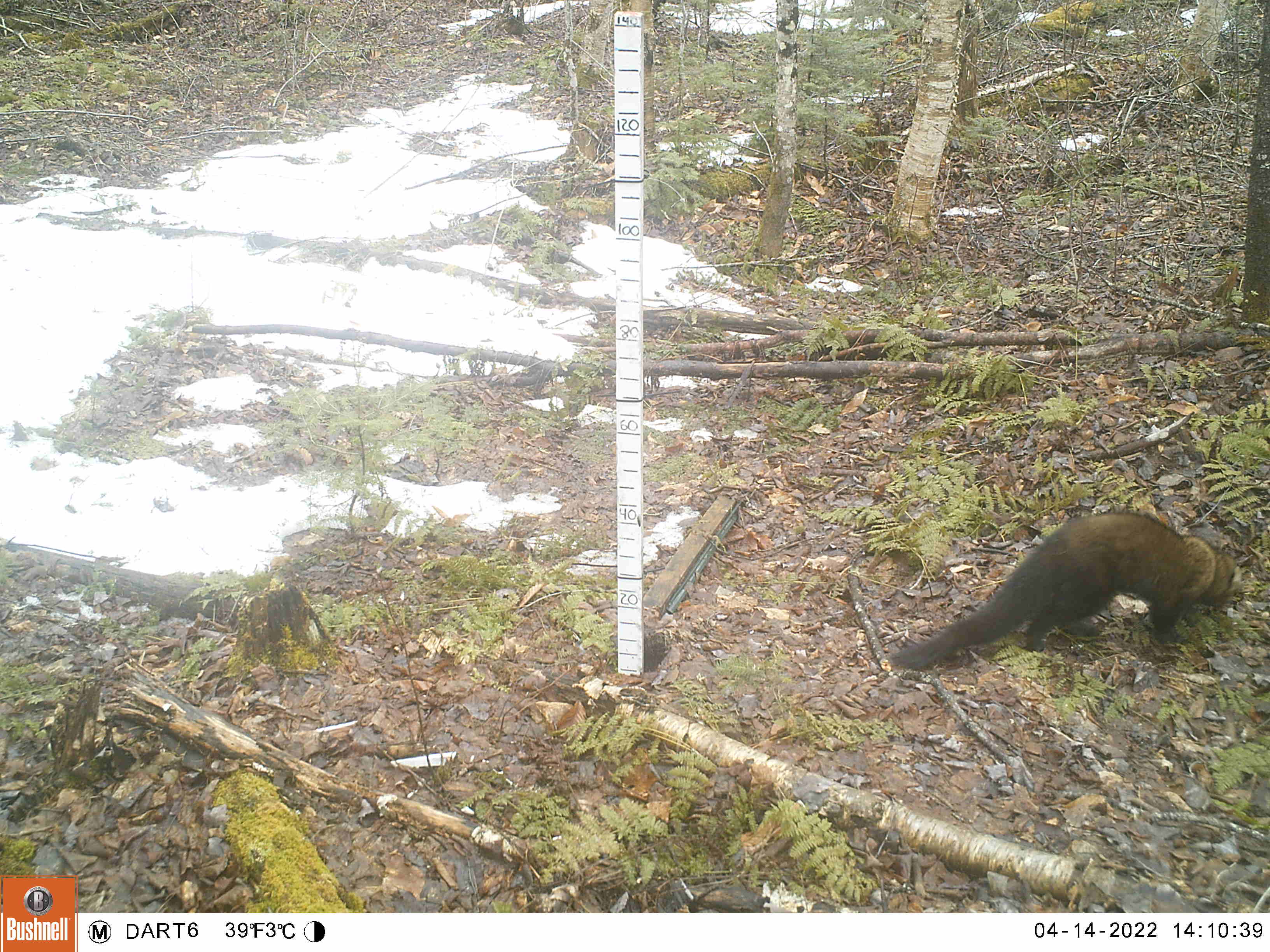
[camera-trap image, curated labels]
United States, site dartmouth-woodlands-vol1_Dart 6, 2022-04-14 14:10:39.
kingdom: Animalia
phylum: Chordata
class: Mammalia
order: Carnivora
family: Mustelidae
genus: Pekania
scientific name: Pekania pennanti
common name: fisher